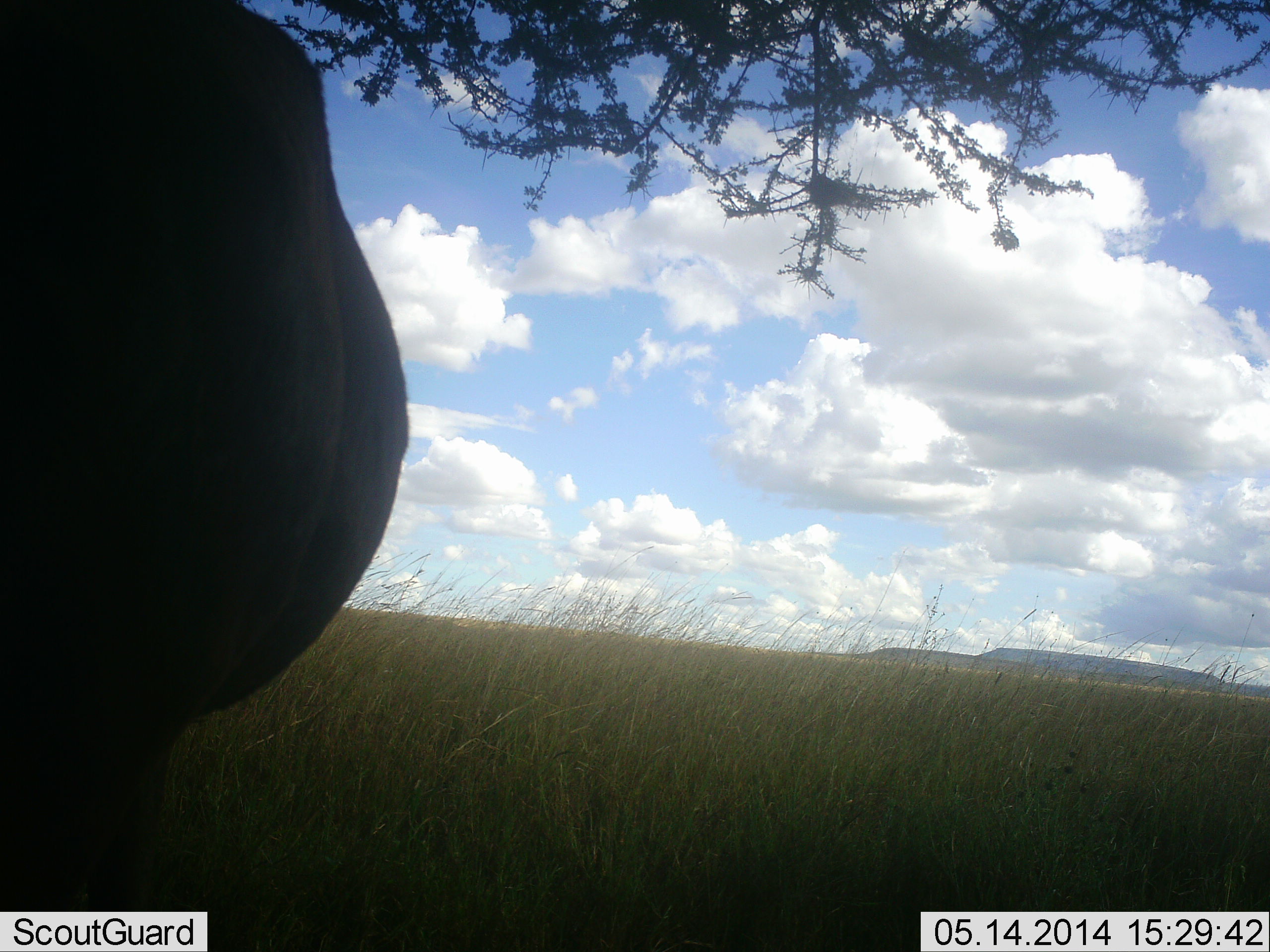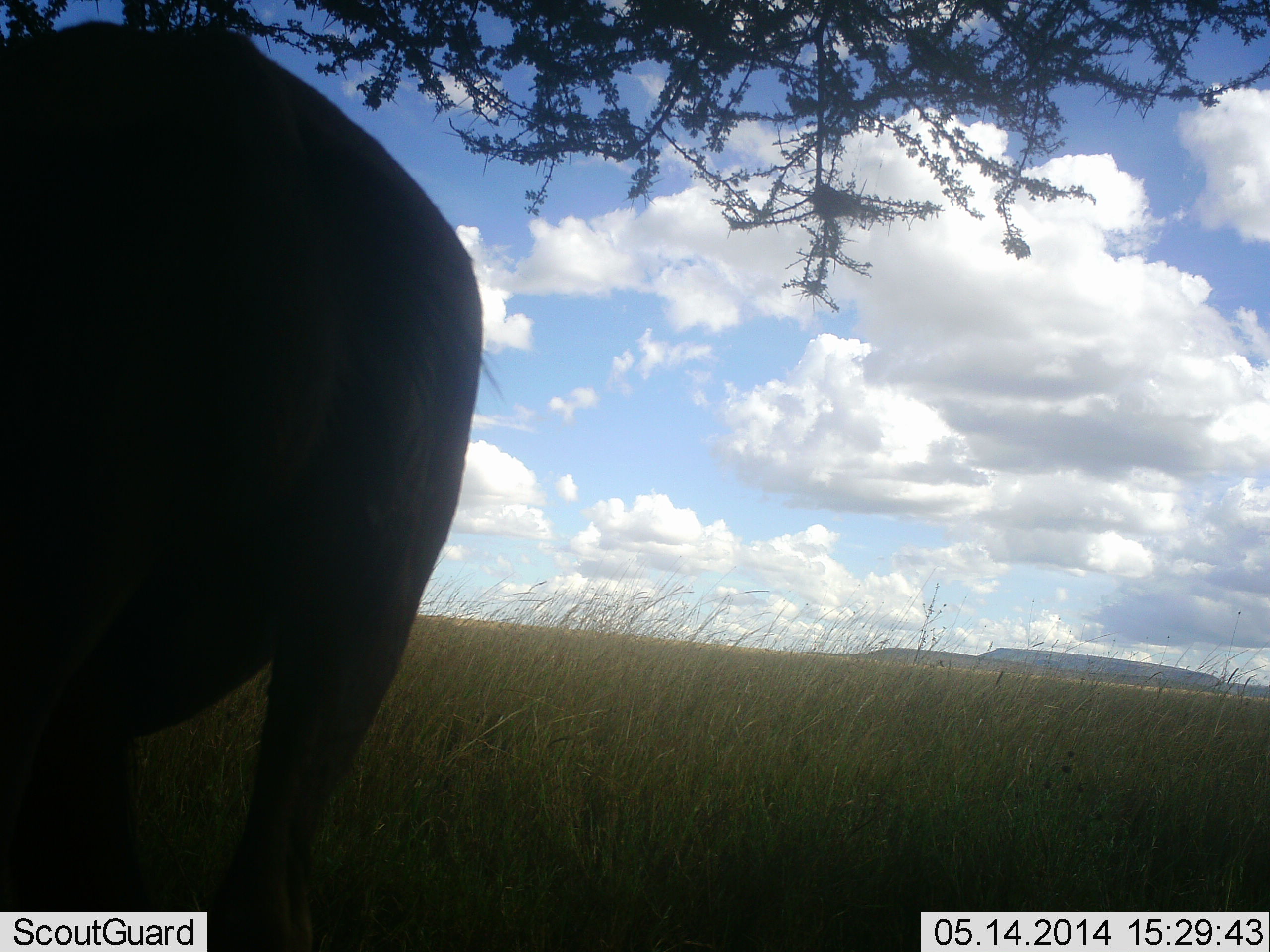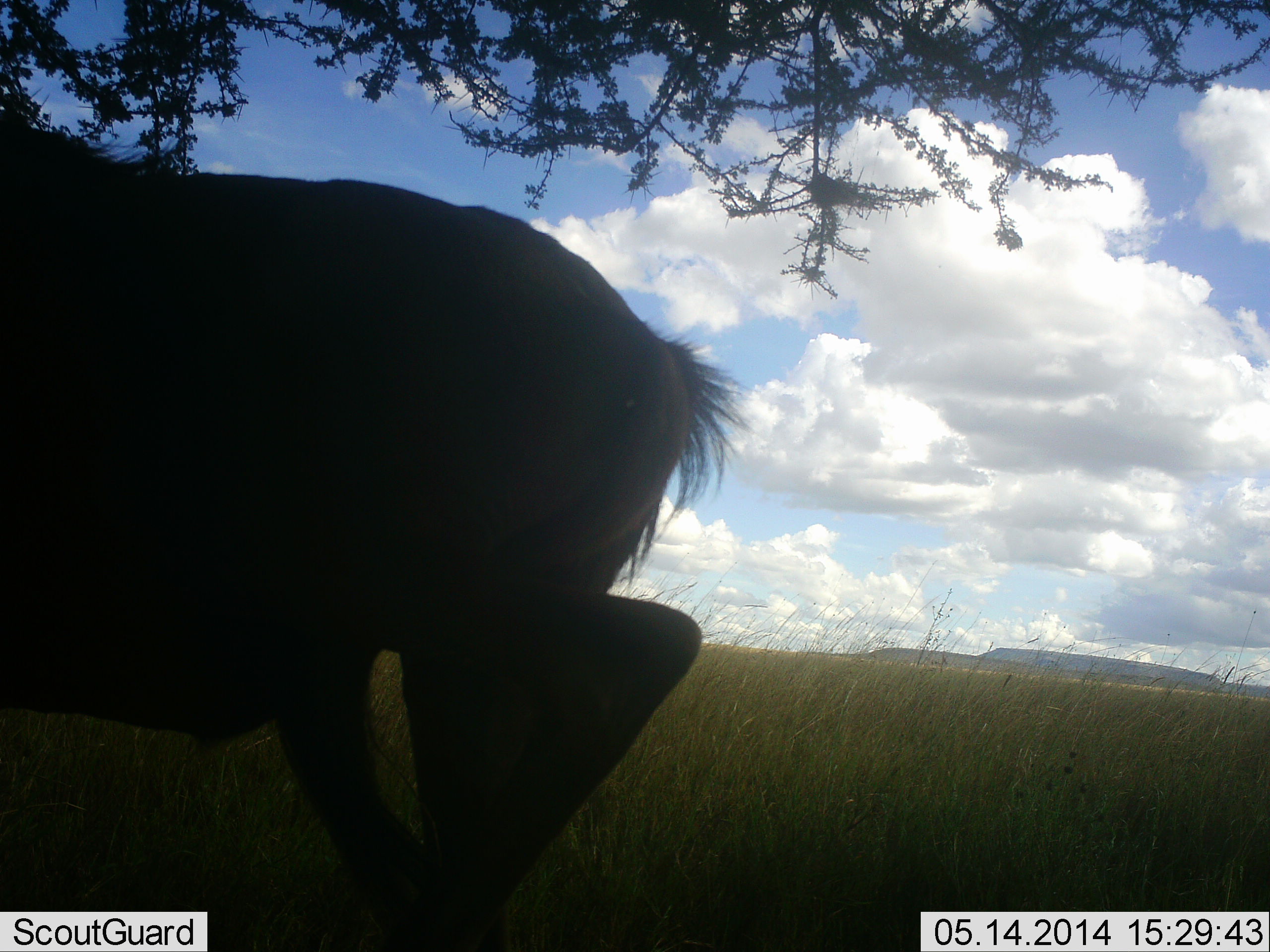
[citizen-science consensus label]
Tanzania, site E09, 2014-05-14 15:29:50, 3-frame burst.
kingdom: Animalia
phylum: Chordata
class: Mammalia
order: Artiodactyla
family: Bovidae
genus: Connochaetes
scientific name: Connochaetes taurinus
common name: blue wildebeest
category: wildebeest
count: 1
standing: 30%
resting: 0%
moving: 50%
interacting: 10%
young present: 0%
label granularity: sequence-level